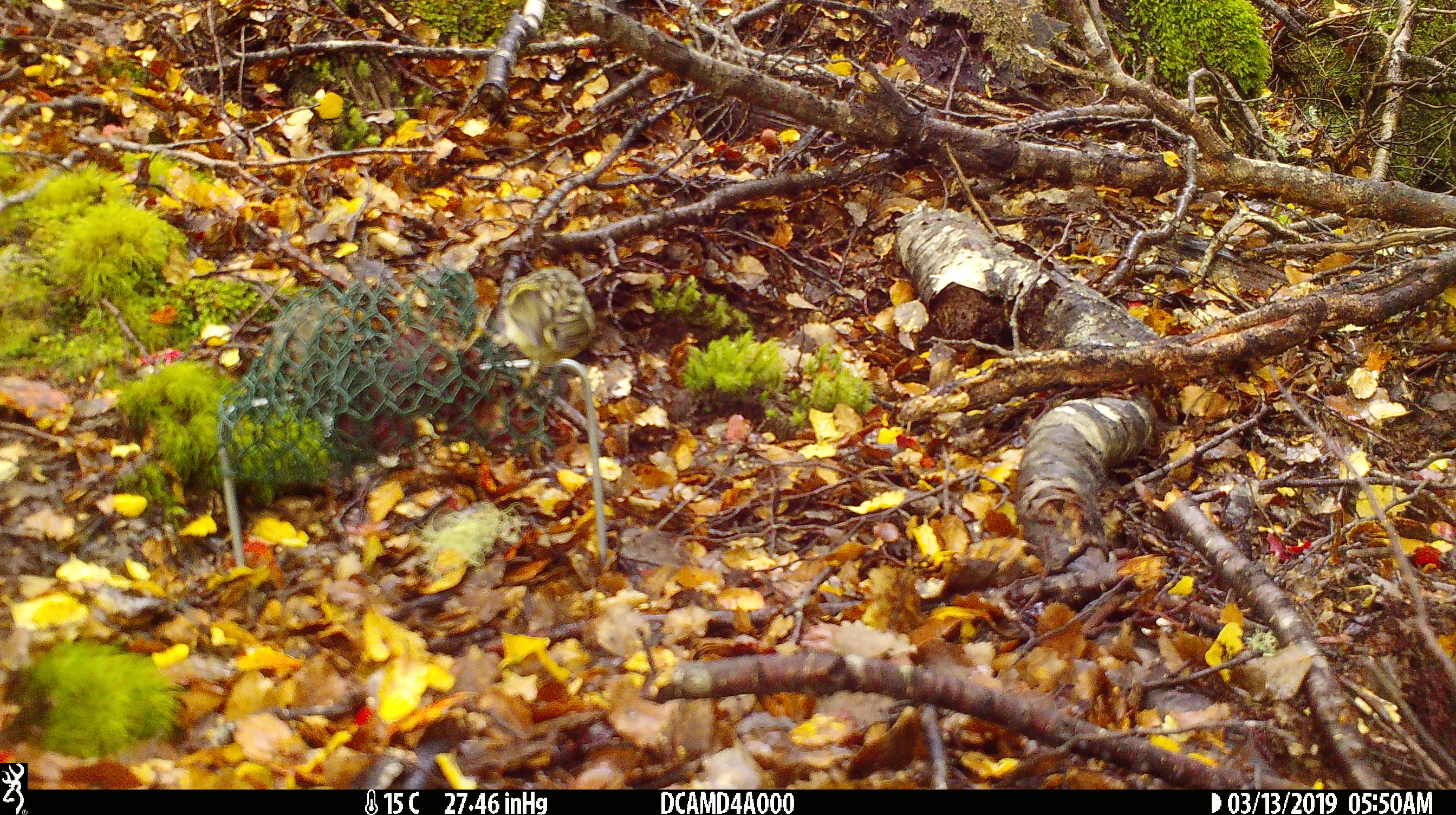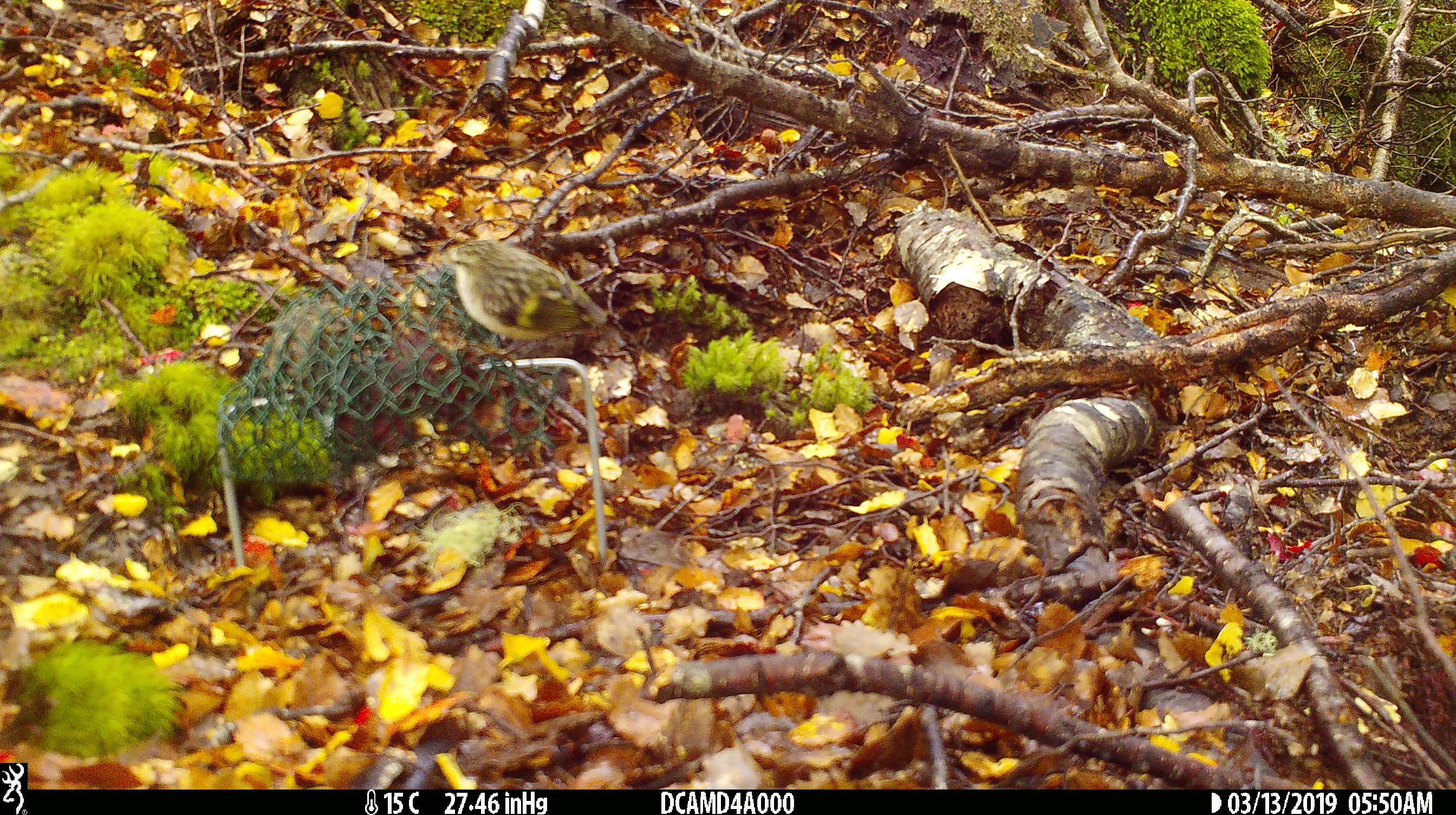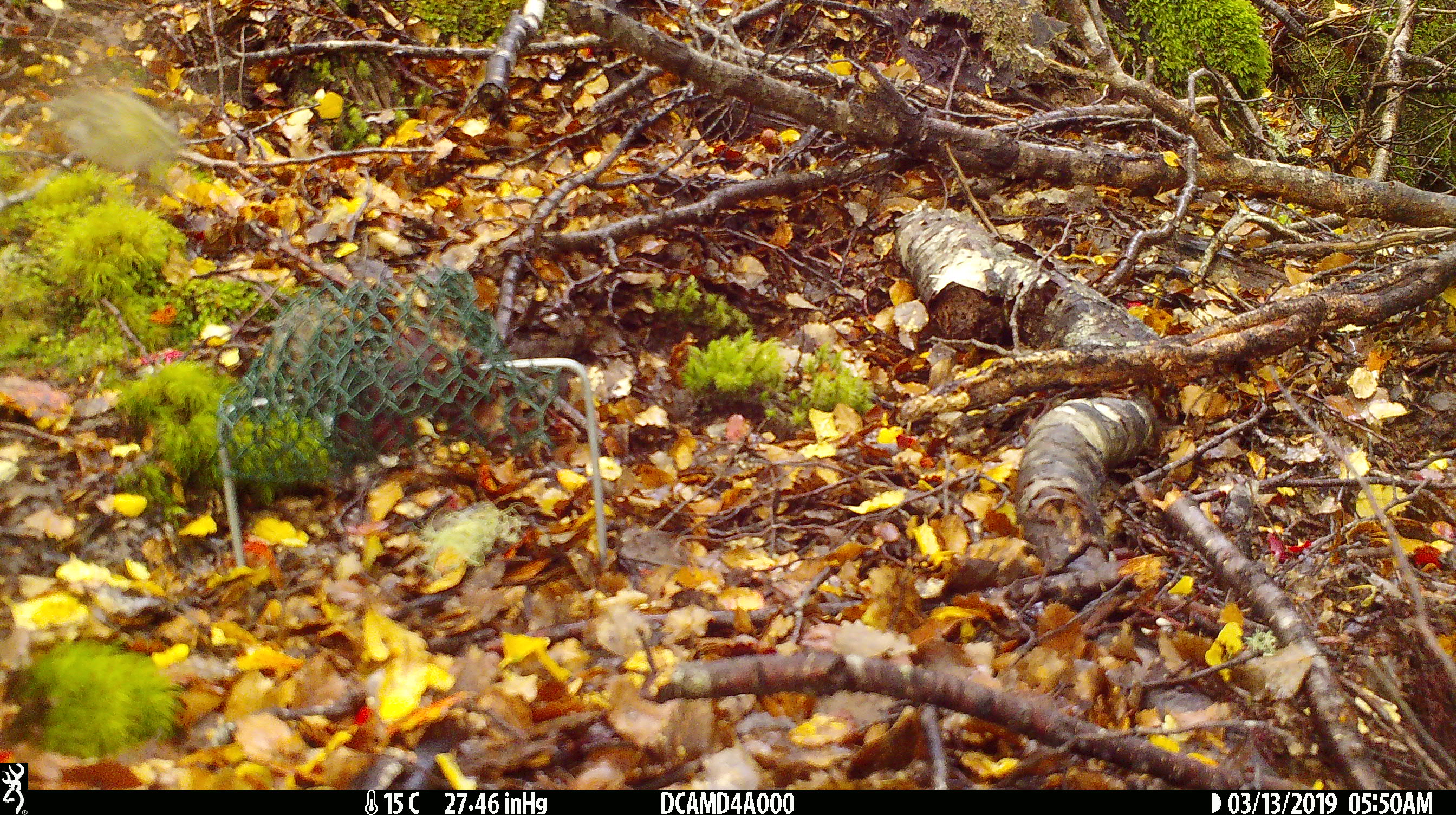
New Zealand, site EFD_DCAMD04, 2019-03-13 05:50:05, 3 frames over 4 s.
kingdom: Animalia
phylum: Chordata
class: Aves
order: Passeriformes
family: Acanthisittidae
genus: Acanthisitta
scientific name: Acanthisitta chloris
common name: rifleman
Rifleman (Acanthisitta chloris).